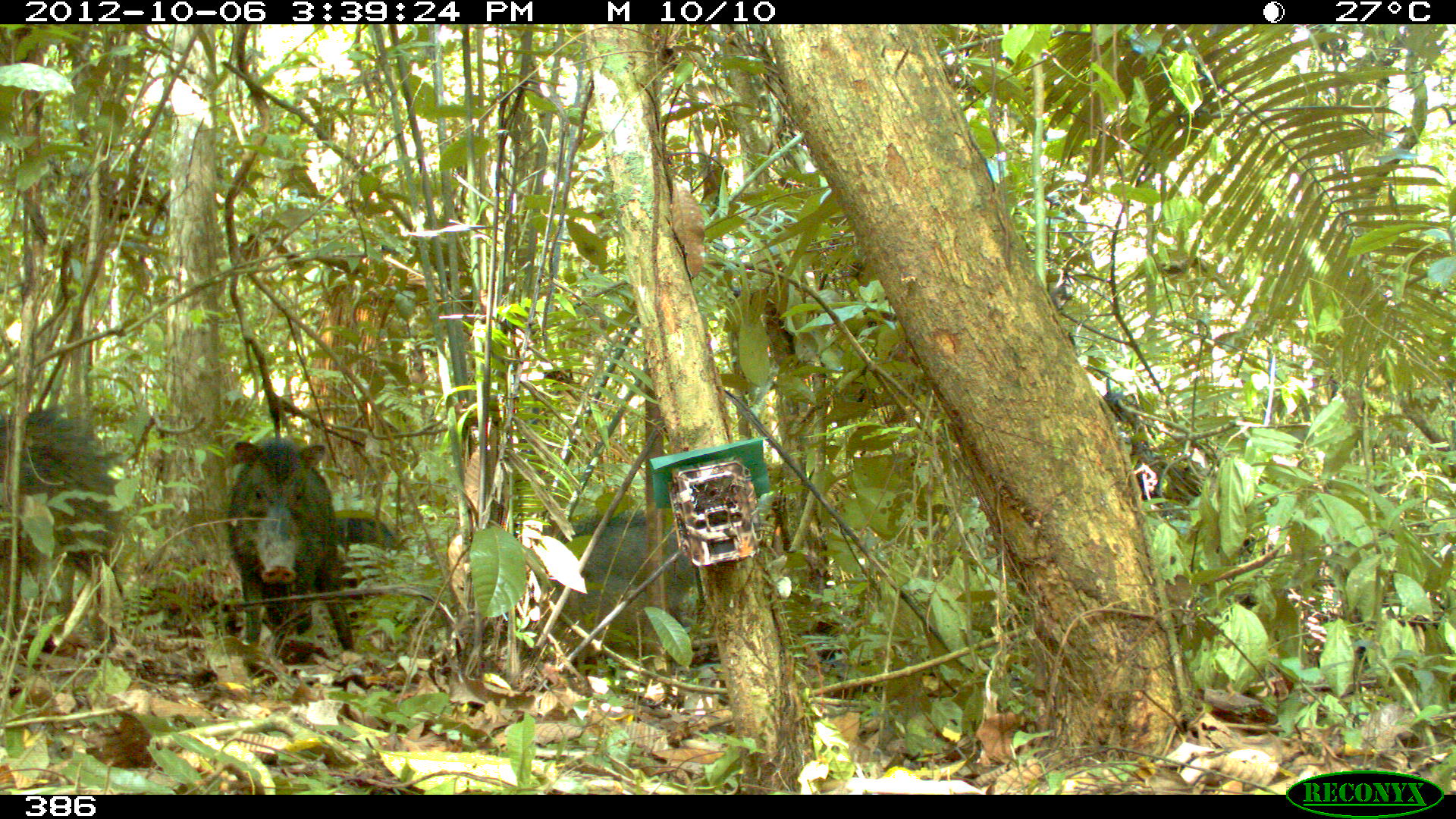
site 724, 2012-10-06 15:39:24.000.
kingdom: Animalia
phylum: Chordata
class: Mammalia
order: Artiodactyla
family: Tayassuidae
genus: Tayassu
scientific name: Tayassu pecari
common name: white-lipped peccary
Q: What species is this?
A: Tayassu pecari (white-lipped peccary).